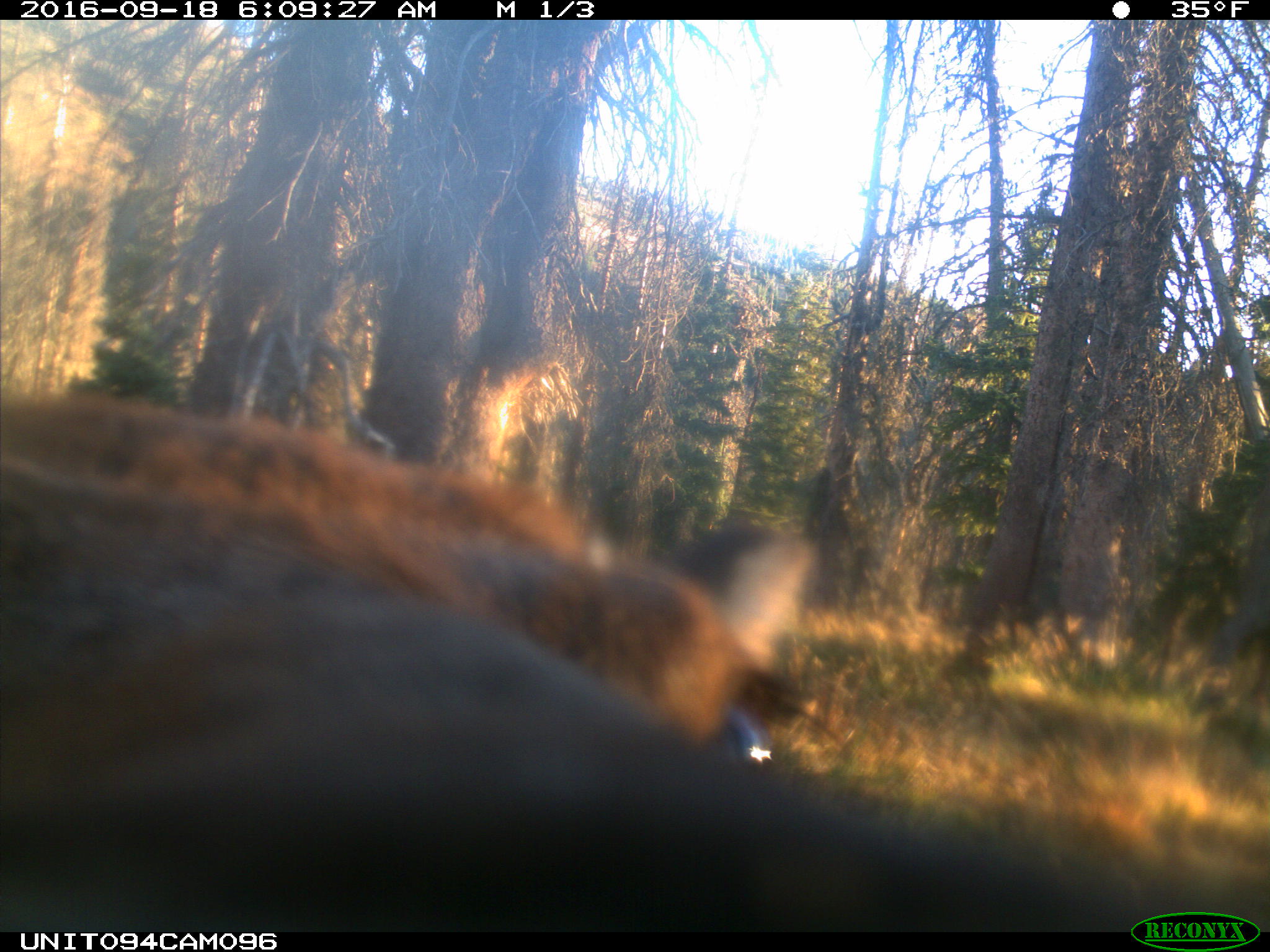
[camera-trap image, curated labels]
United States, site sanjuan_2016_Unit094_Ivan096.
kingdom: Animalia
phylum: Chordata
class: Mammalia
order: Artiodactyla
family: Cervidae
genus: Cervus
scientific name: Cervus elaphus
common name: red deer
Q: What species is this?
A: Cervus elaphus (red deer).